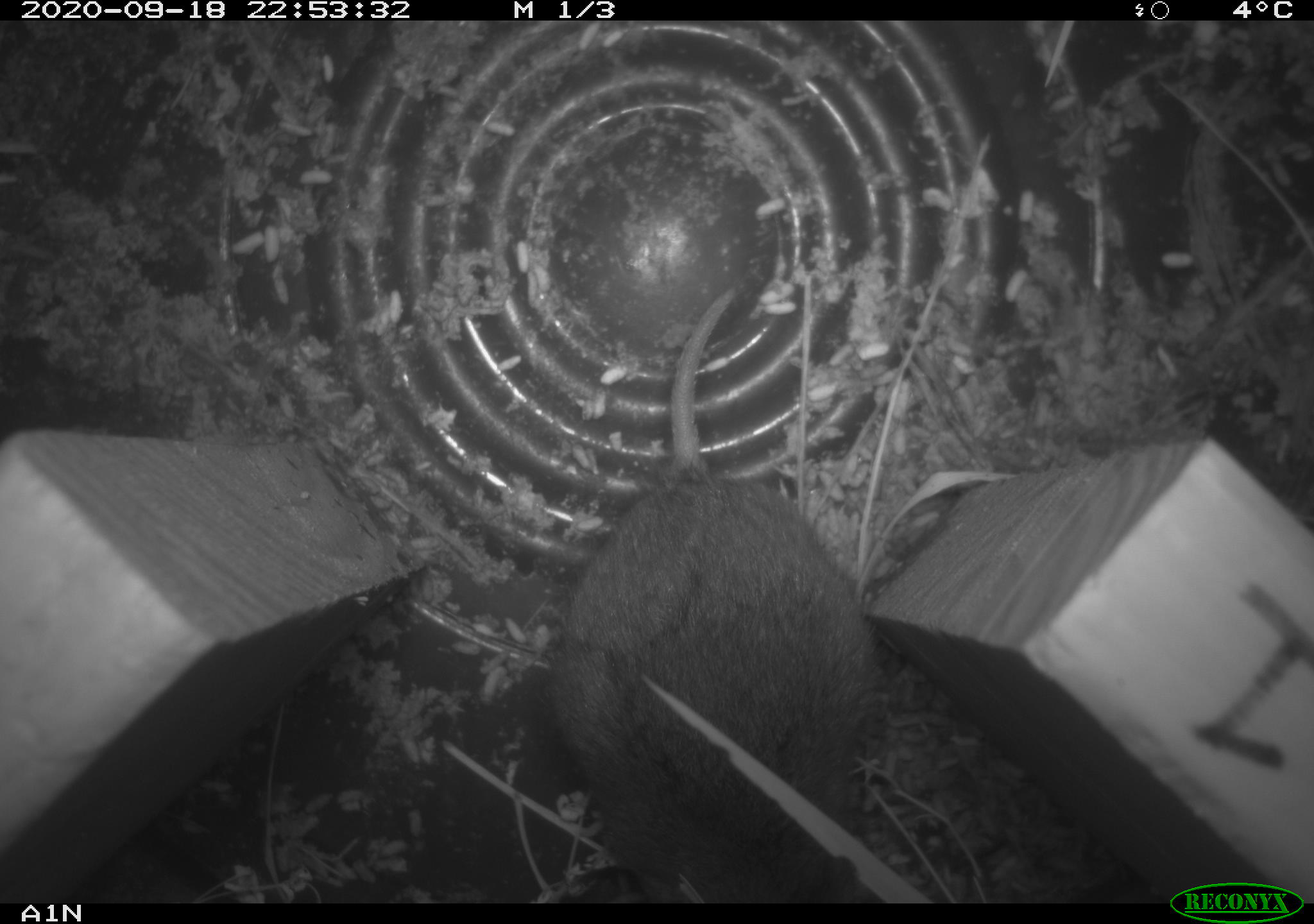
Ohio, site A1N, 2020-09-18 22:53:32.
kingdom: Animalia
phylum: Chordata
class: Mammalia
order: Rodentia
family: Cricetidae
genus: Microtus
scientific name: Microtus pennsylvanicus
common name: meadow vole